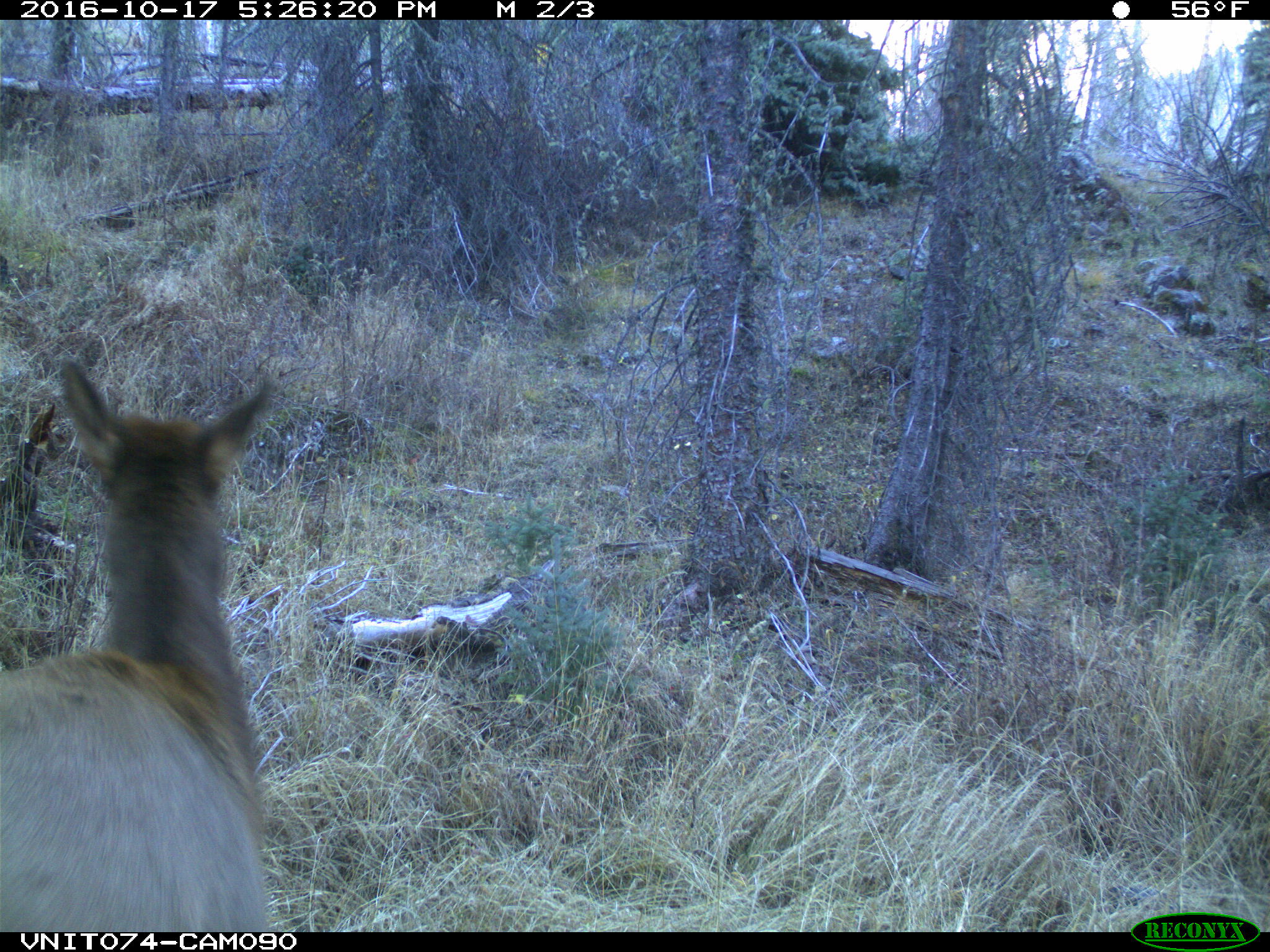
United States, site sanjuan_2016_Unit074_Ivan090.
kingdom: Animalia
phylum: Chordata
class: Mammalia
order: Artiodactyla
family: Cervidae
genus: Cervus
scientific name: Cervus elaphus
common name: red deer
Cervus elaphus (red deer).